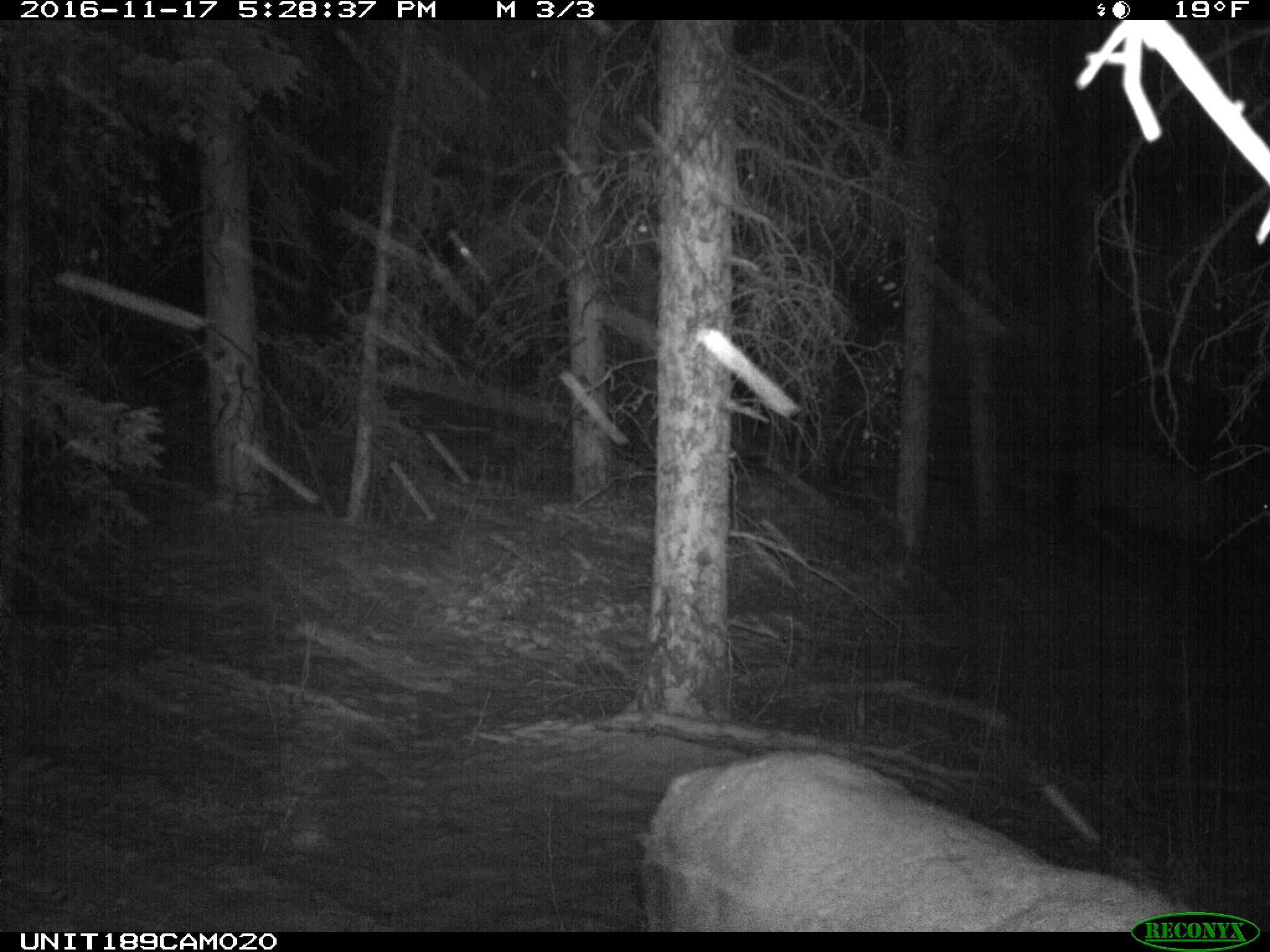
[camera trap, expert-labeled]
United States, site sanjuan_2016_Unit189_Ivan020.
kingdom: Animalia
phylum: Chordata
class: Mammalia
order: Artiodactyla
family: Cervidae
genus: Cervus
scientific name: Cervus elaphus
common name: red deer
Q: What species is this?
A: Cervus elaphus (red deer).